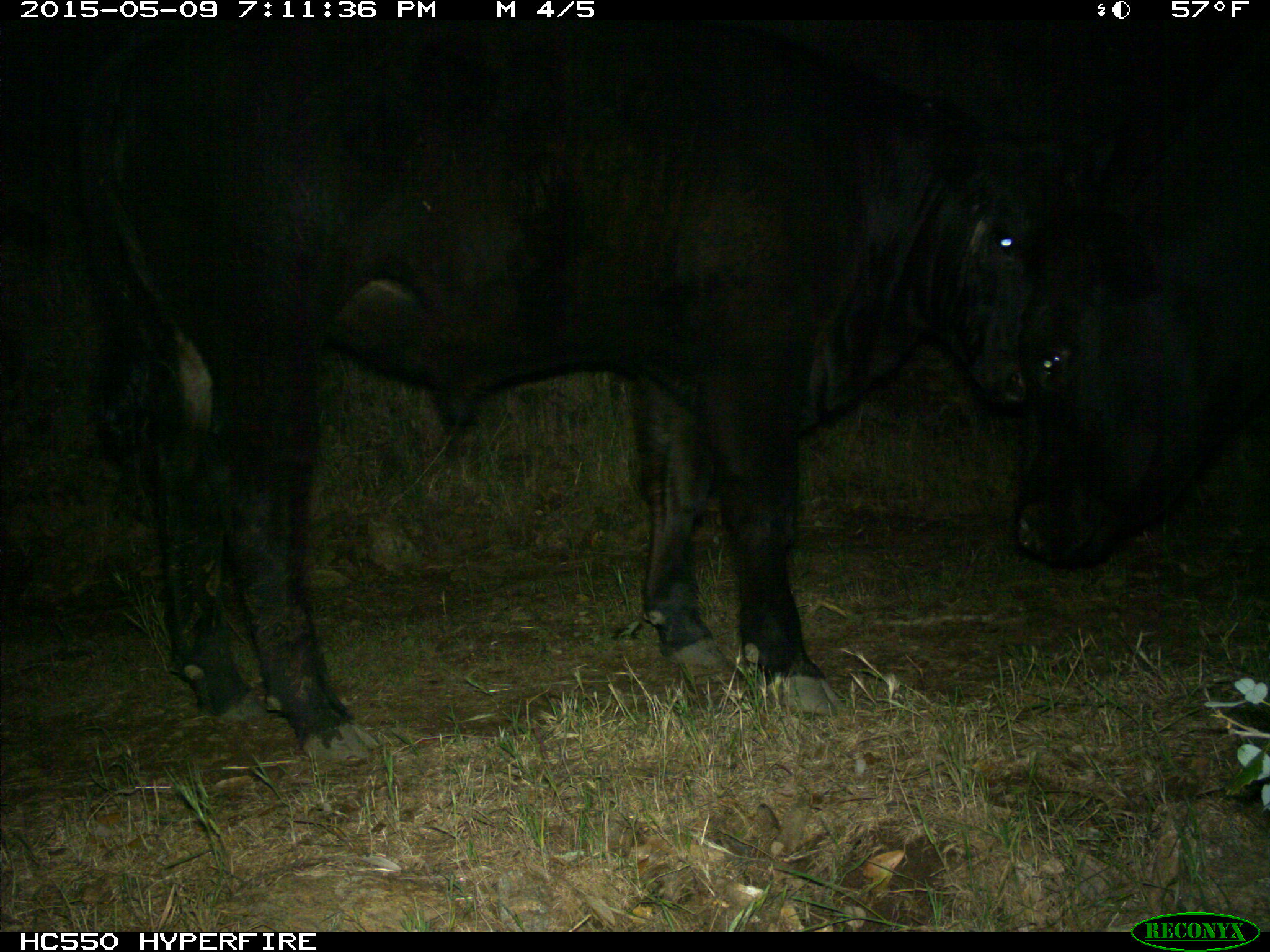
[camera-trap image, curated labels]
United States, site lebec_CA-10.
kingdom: Animalia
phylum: Chordata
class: Mammalia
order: Artiodactyla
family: Bovidae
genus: Bos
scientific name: Bos taurus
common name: domestic cow